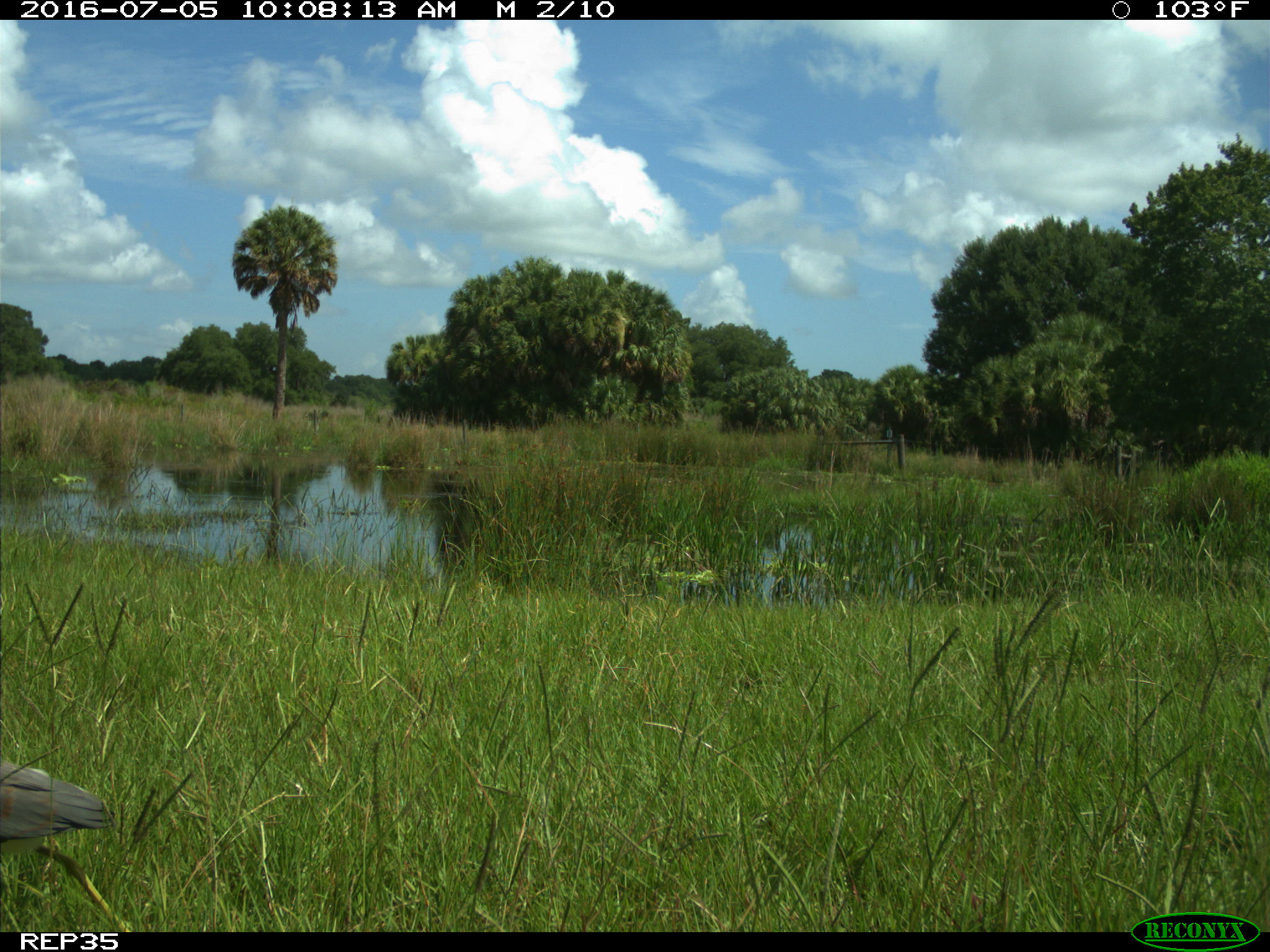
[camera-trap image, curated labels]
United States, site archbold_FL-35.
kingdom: Animalia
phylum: Chordata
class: Aves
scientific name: Aves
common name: birds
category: unidentified bird